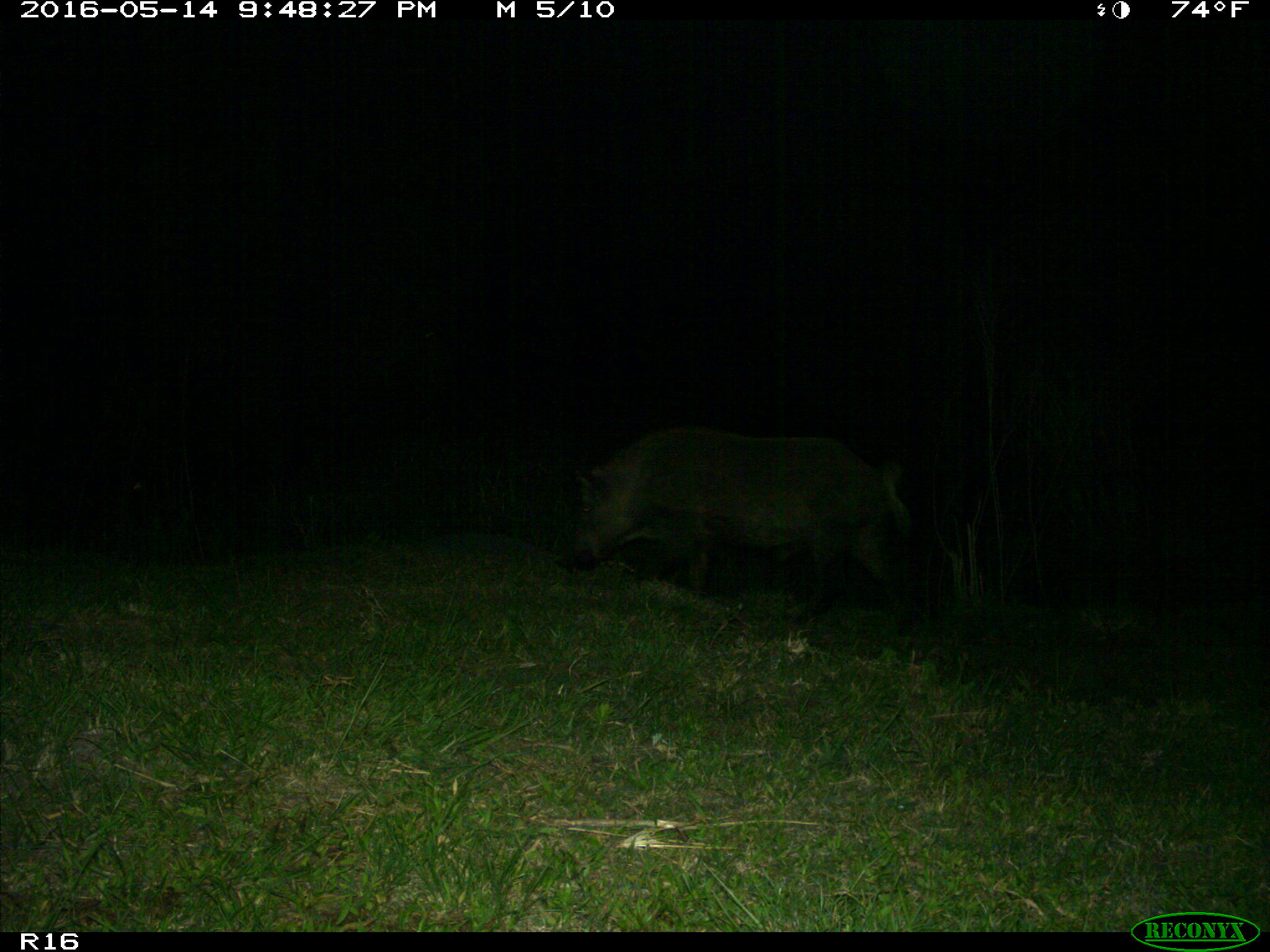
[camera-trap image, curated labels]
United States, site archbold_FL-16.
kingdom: Animalia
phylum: Chordata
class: Mammalia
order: Artiodactyla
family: Suidae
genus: Sus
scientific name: Sus scrofa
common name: wild boar